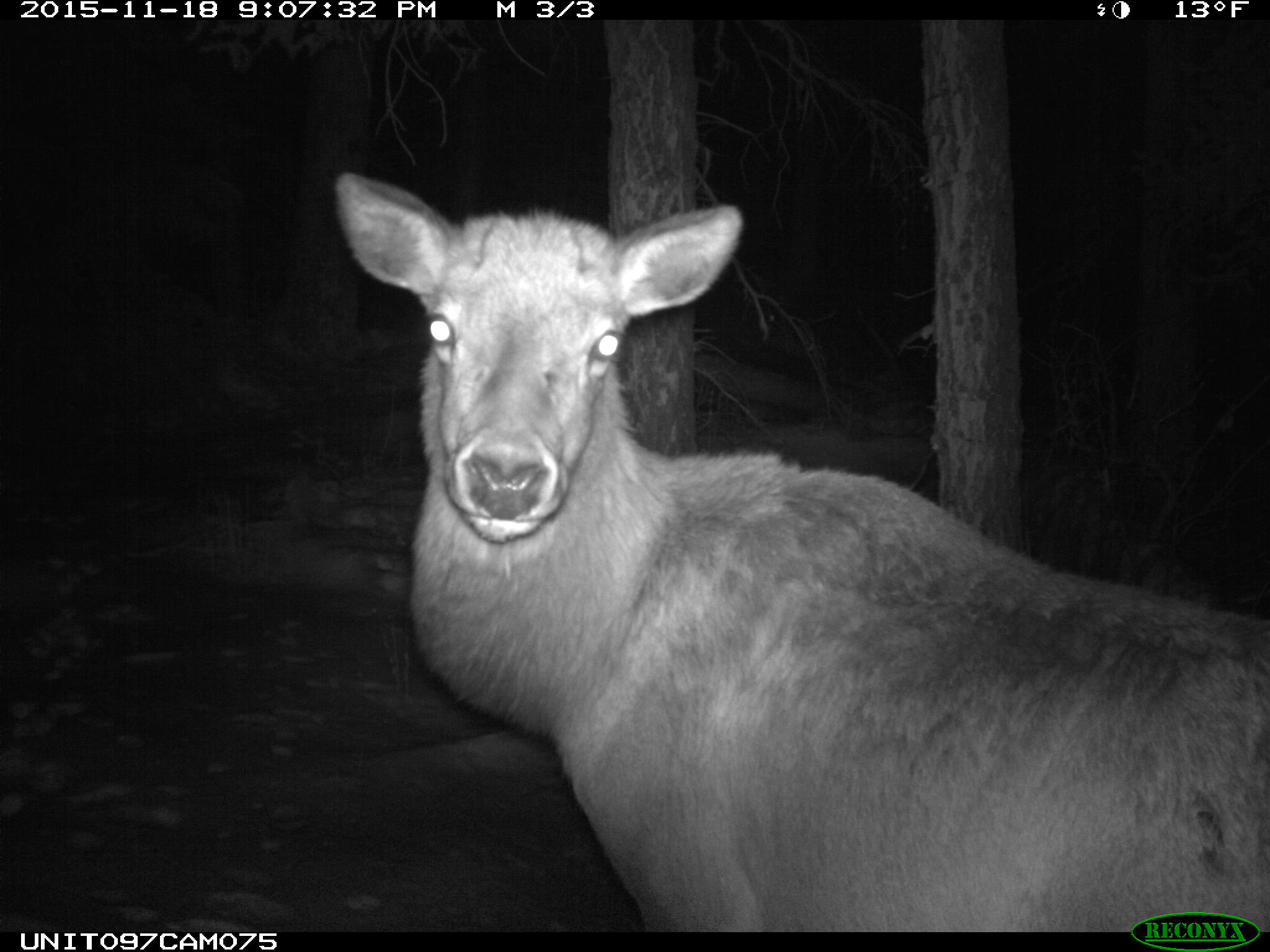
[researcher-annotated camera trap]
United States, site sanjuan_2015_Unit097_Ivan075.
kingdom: Animalia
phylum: Chordata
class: Mammalia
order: Artiodactyla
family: Cervidae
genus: Cervus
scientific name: Cervus elaphus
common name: red deer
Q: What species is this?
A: Cervus elaphus (red deer).